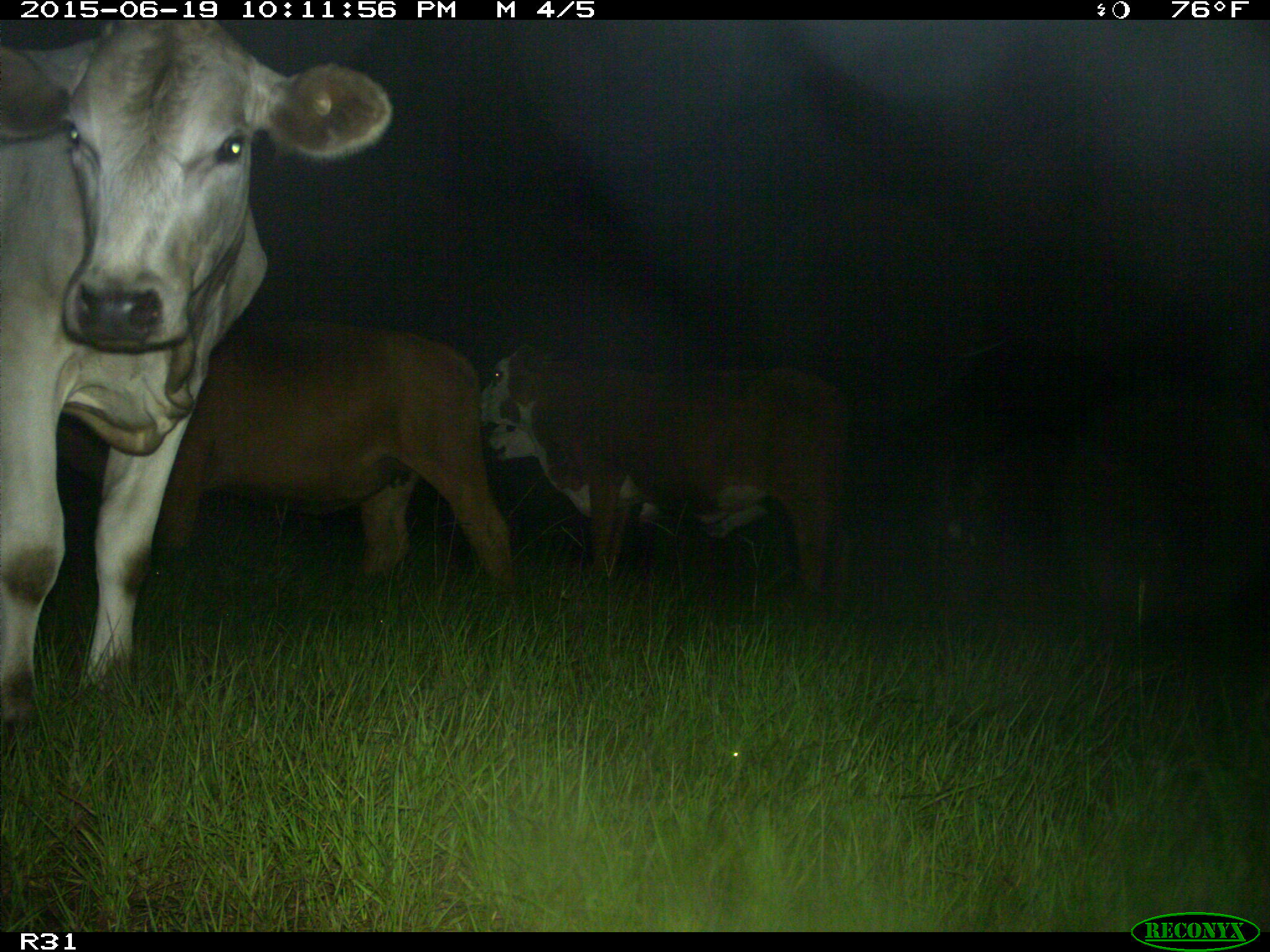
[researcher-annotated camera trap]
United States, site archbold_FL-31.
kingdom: Animalia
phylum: Chordata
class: Mammalia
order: Artiodactyla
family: Bovidae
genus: Bos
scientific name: Bos taurus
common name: domestic cow